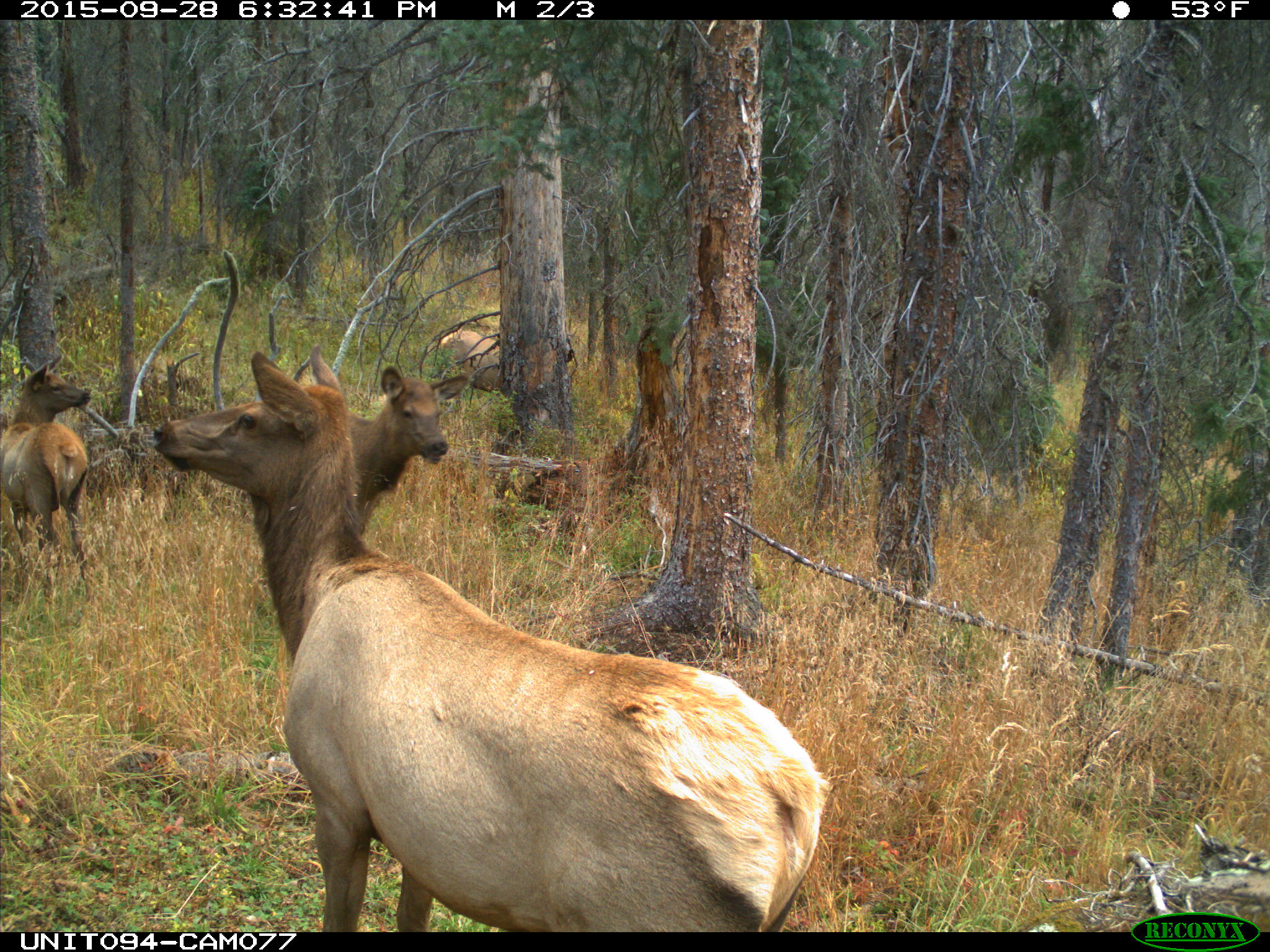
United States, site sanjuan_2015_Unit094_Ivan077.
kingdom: Animalia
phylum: Chordata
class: Mammalia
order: Artiodactyla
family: Cervidae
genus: Cervus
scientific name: Cervus elaphus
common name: red deer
Cervus elaphus (red deer).